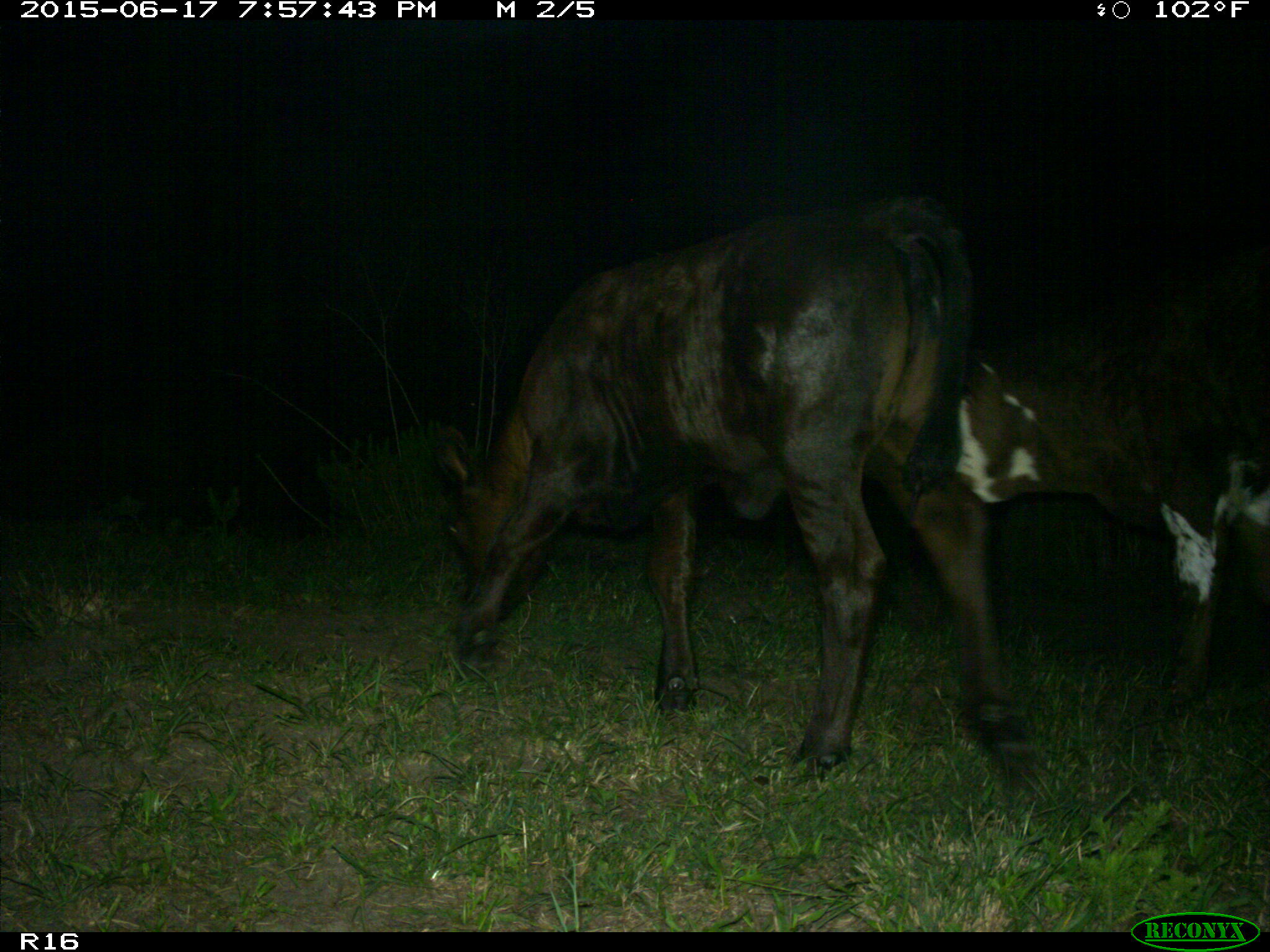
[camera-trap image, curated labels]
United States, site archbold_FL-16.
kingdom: Animalia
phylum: Chordata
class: Mammalia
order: Artiodactyla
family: Bovidae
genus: Bos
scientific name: Bos taurus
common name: domestic cow